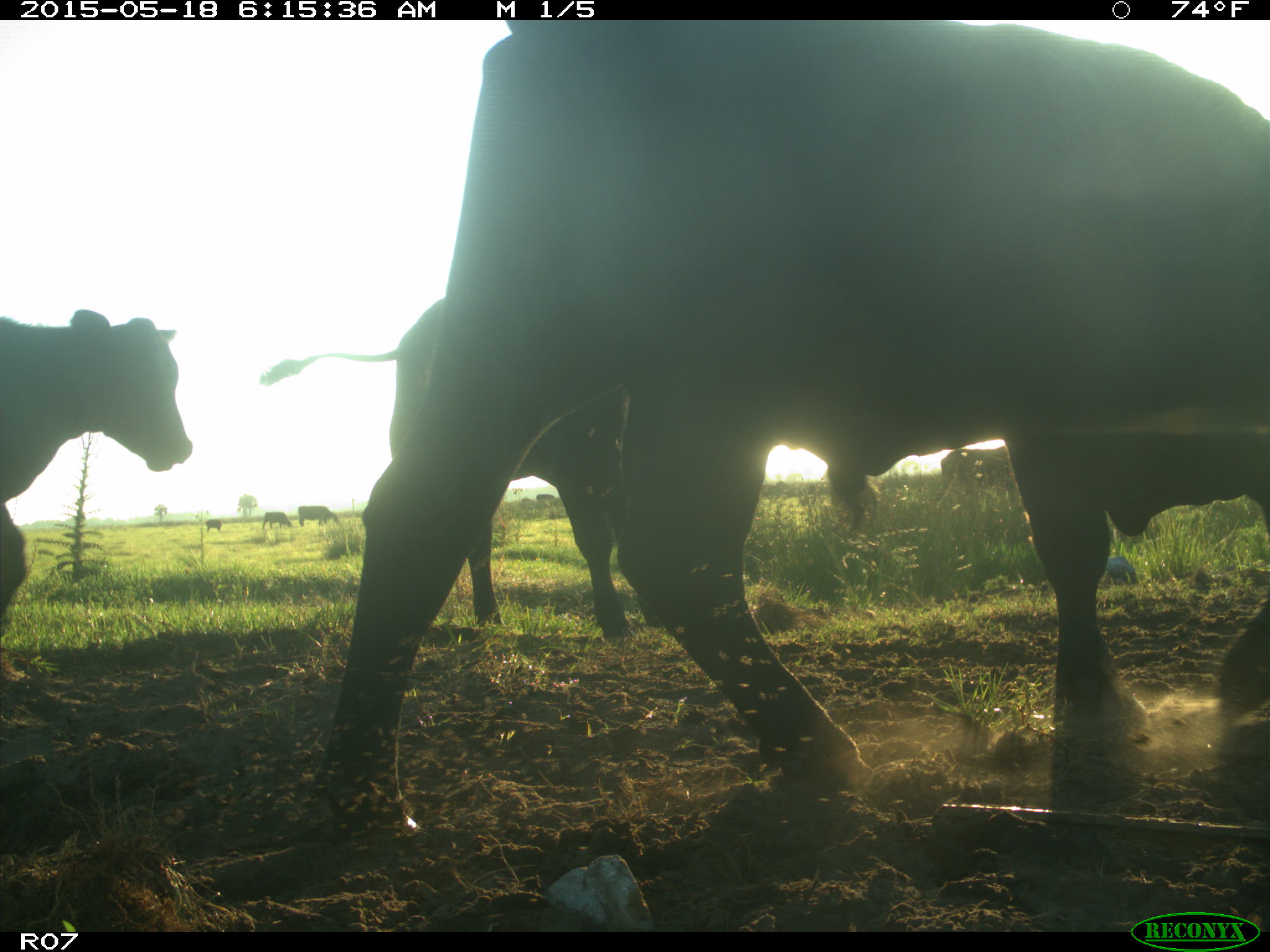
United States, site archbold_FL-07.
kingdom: Animalia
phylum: Chordata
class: Mammalia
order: Artiodactyla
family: Bovidae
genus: Bos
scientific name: Bos taurus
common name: domestic cow